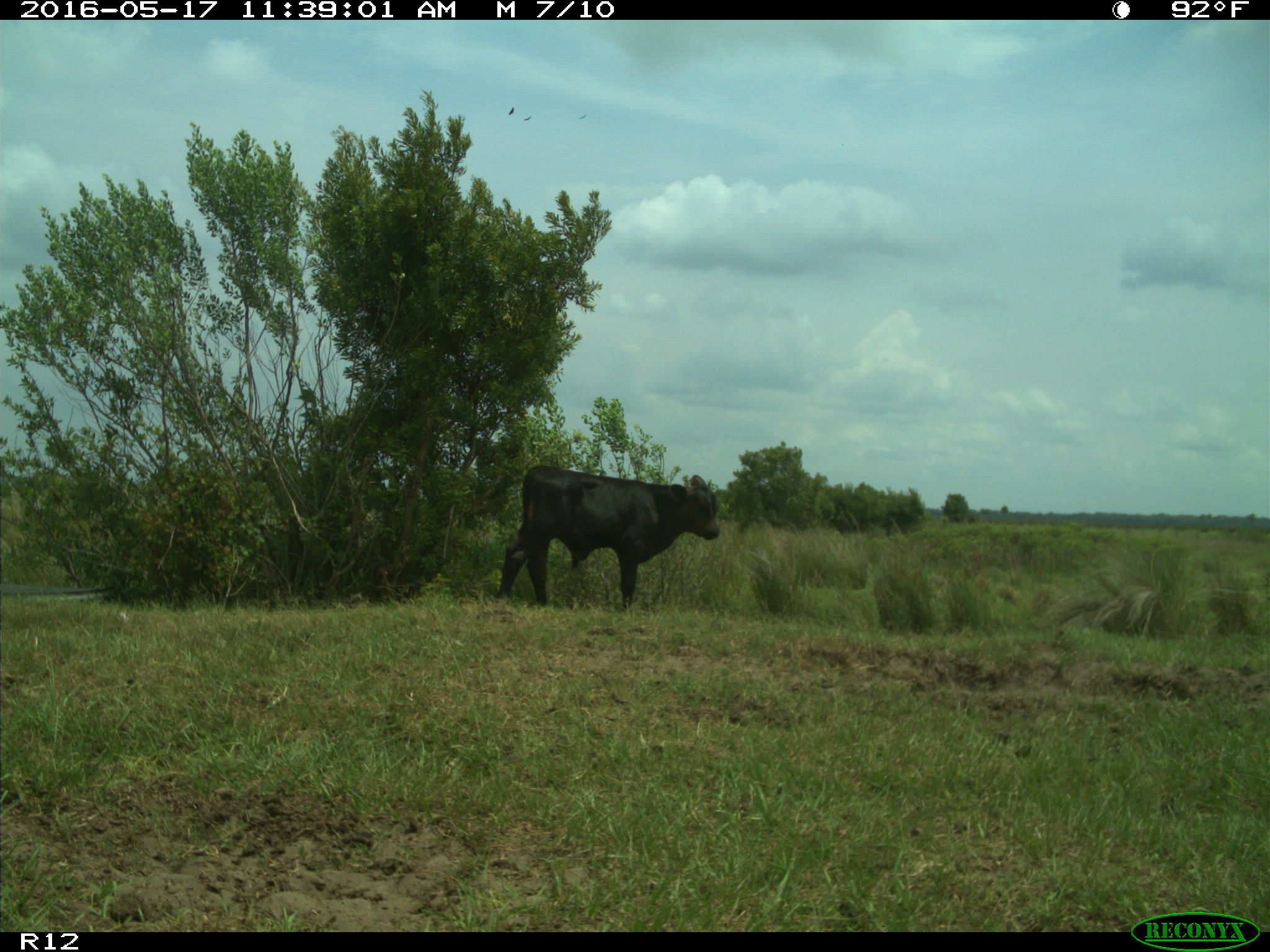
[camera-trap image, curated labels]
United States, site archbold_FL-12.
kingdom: Animalia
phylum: Chordata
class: Mammalia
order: Artiodactyla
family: Bovidae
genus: Bos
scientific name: Bos taurus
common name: domestic cow